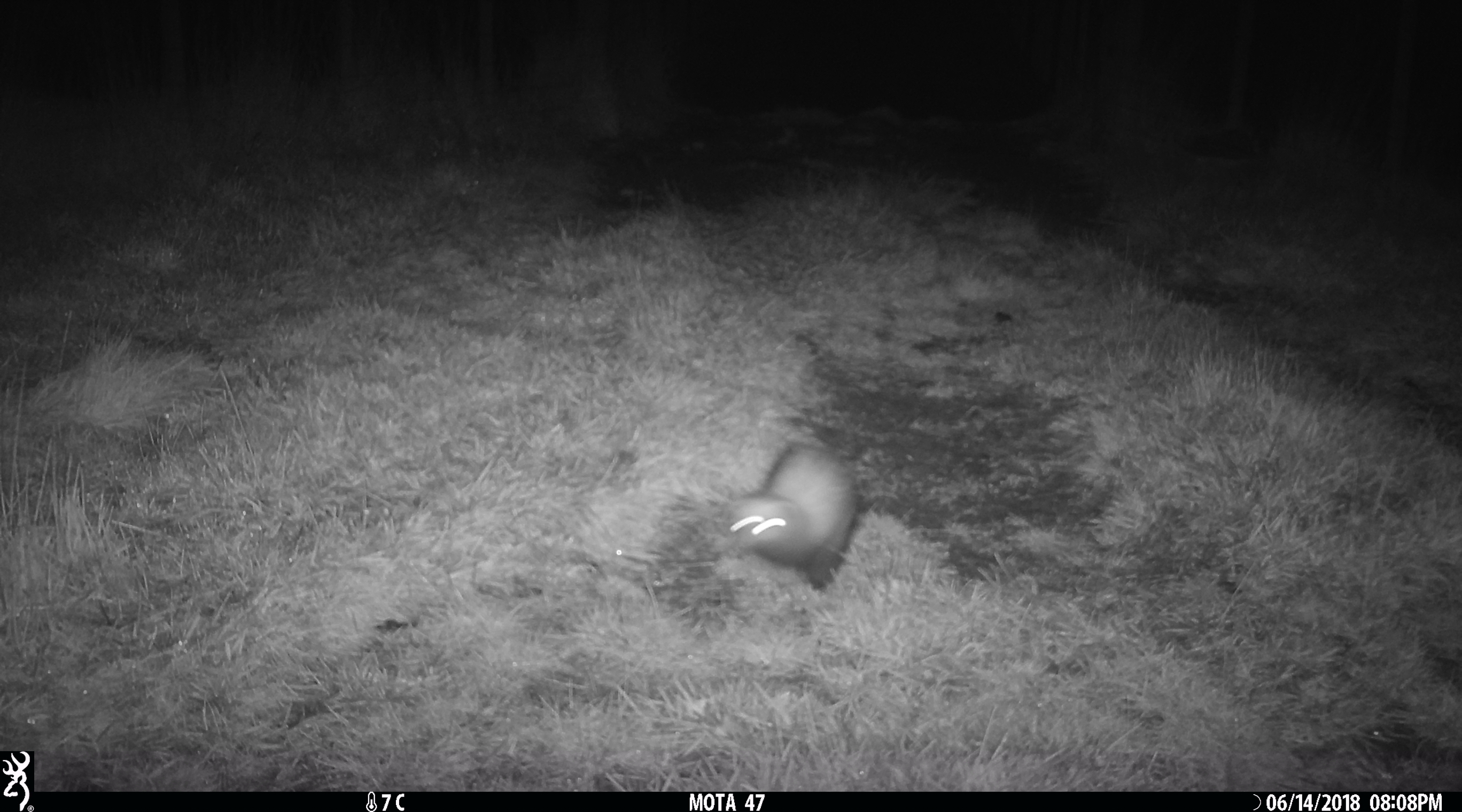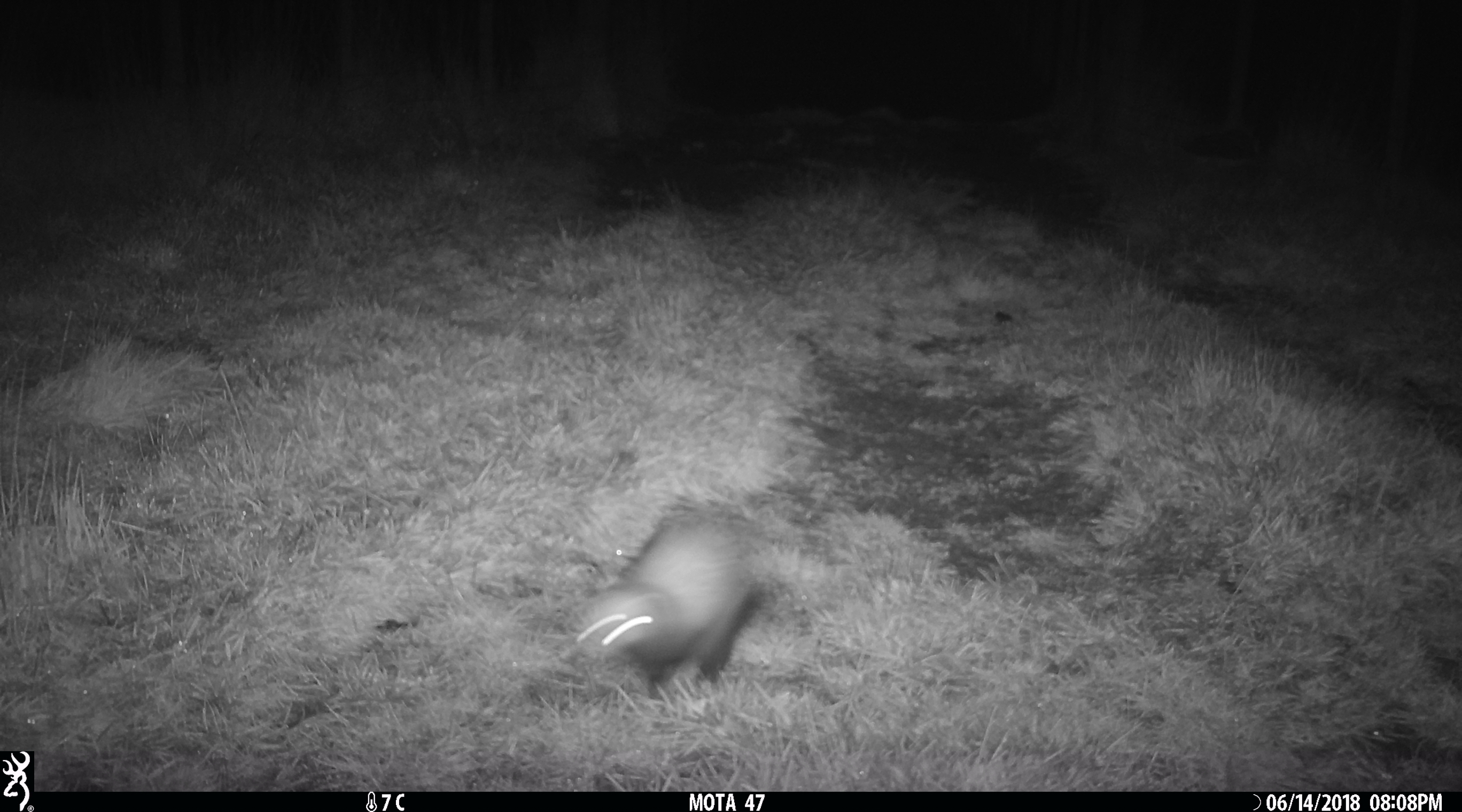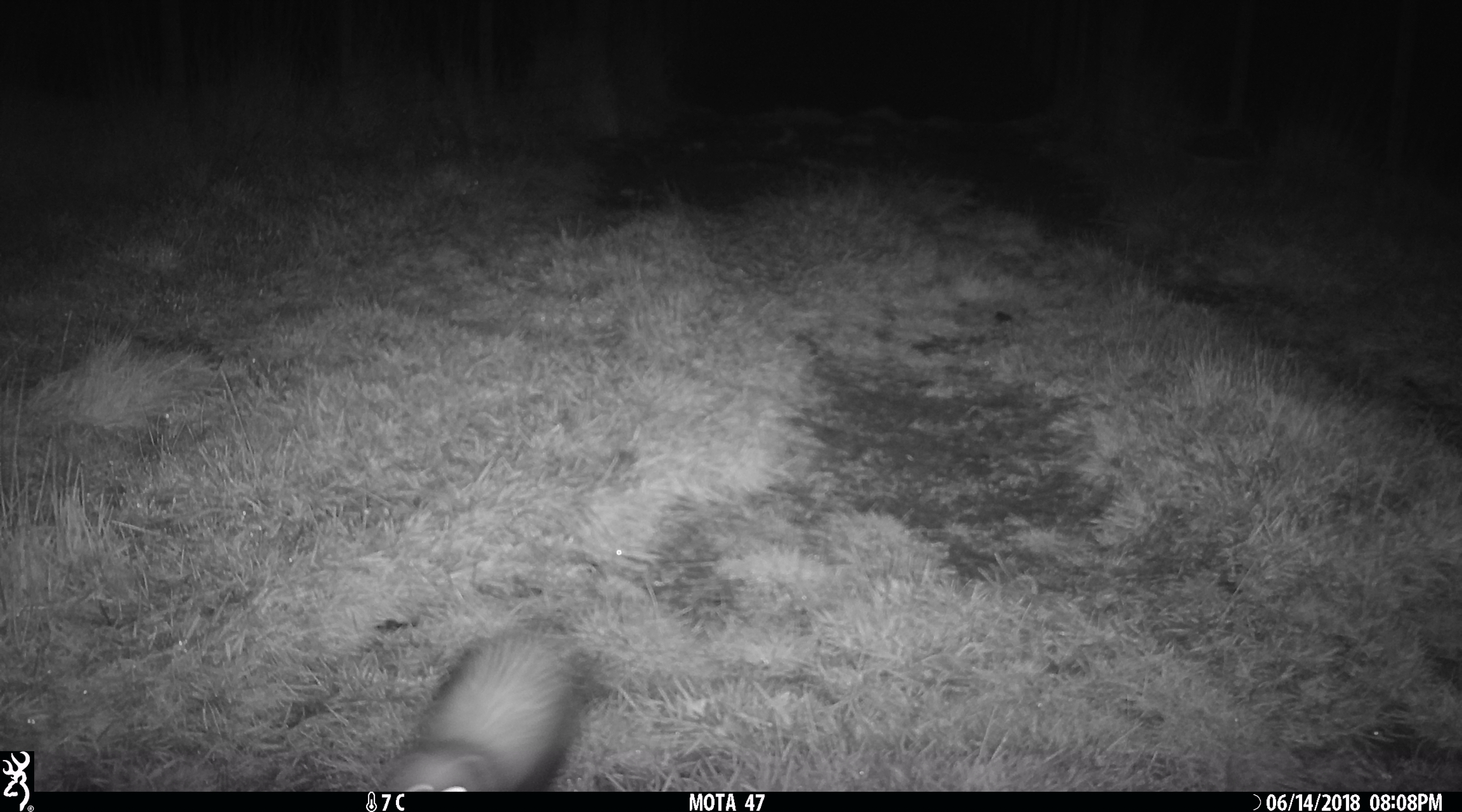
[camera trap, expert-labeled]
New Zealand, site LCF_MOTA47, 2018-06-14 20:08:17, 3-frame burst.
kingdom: Animalia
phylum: Chordata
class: Mammalia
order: Carnivora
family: Mustelidae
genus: Mustela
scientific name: Mustela furo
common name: ferret